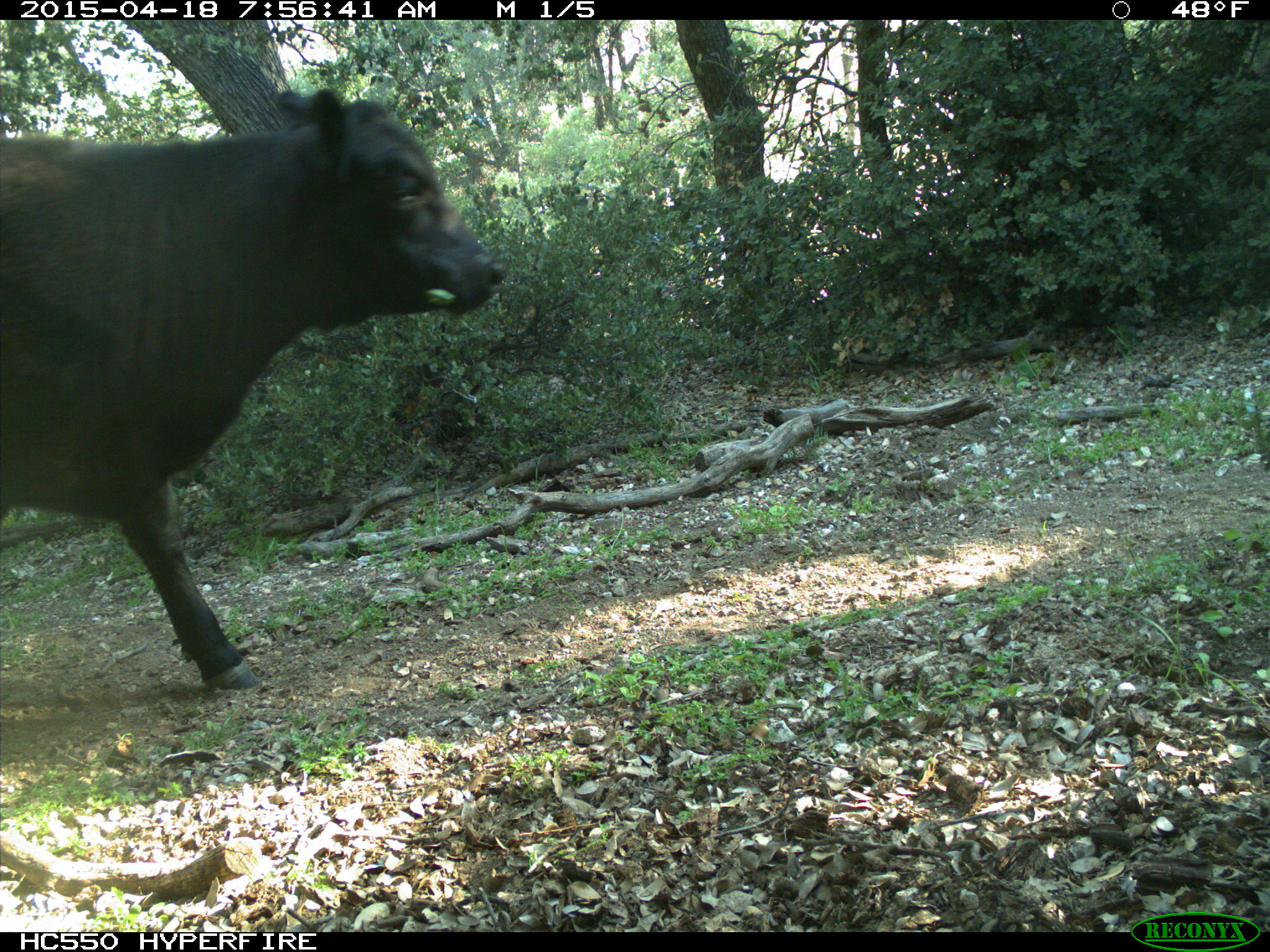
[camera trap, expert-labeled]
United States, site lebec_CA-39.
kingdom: Animalia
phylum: Chordata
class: Mammalia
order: Artiodactyla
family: Bovidae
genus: Bos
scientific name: Bos taurus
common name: domestic cow